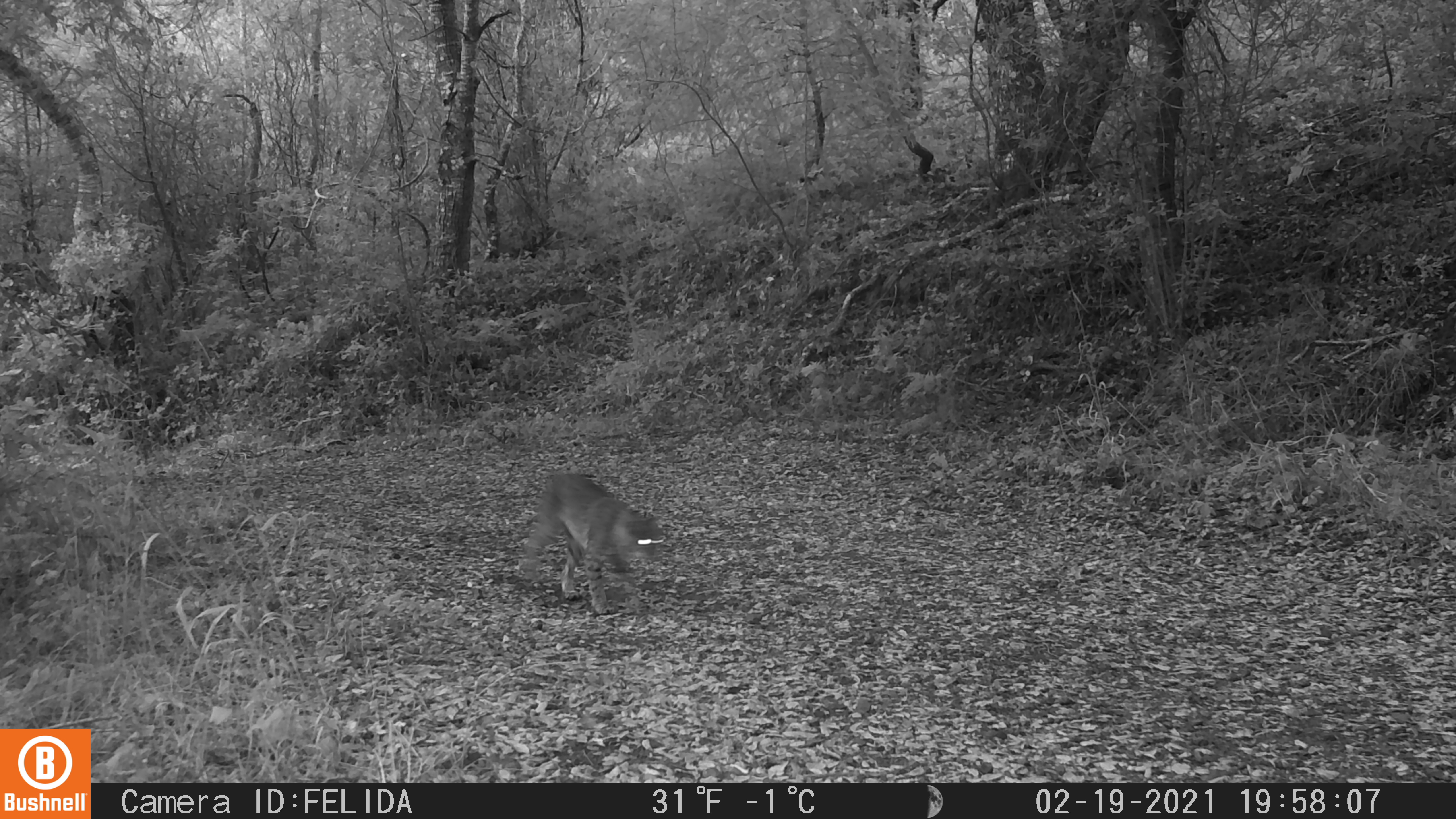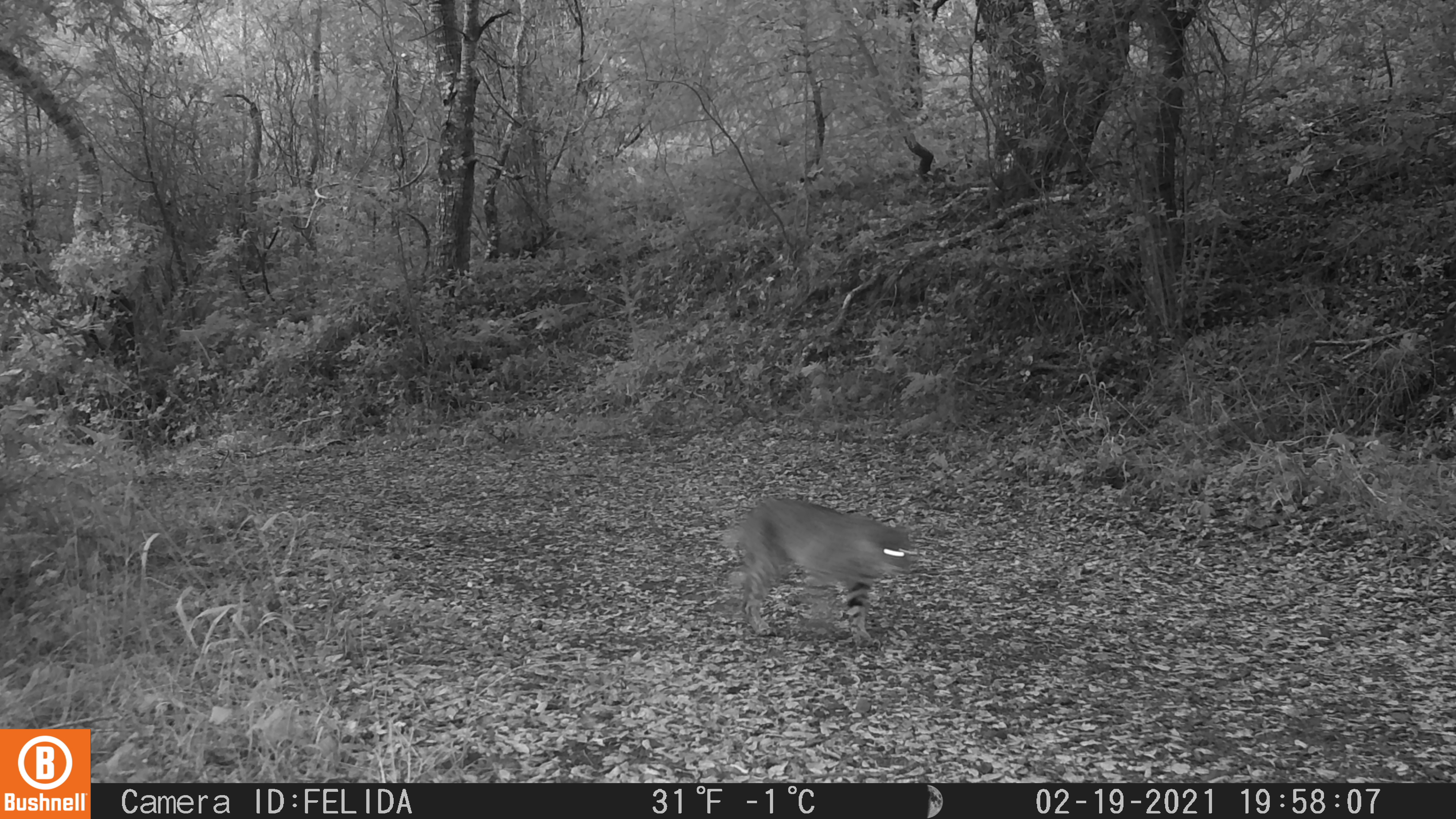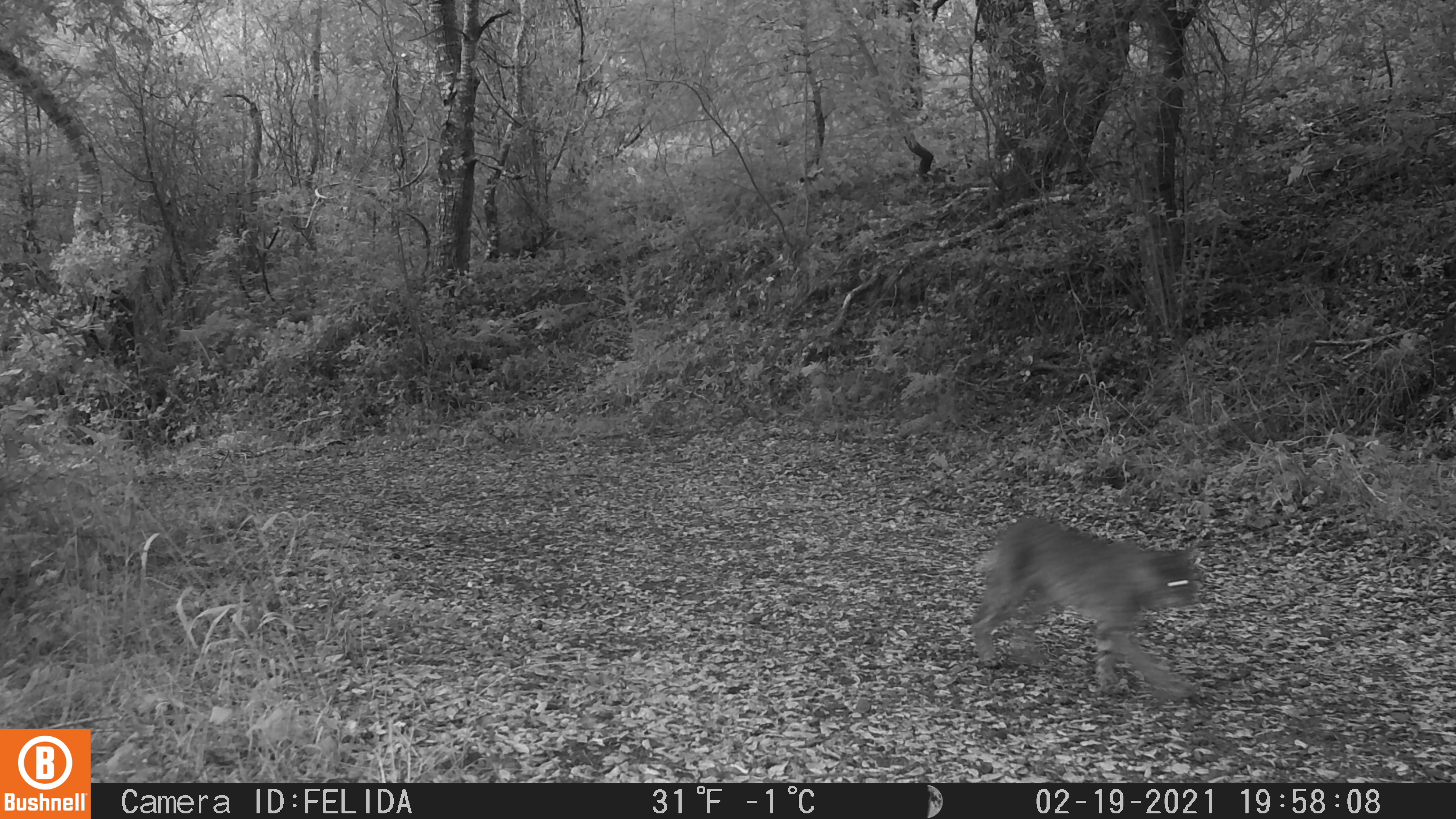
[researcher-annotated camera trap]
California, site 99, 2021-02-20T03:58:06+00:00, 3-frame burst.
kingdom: Animalia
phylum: Chordata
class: Mammalia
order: Carnivora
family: Felidae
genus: Lynx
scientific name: Lynx rufus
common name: bobcat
Bobcat (Lynx rufus).